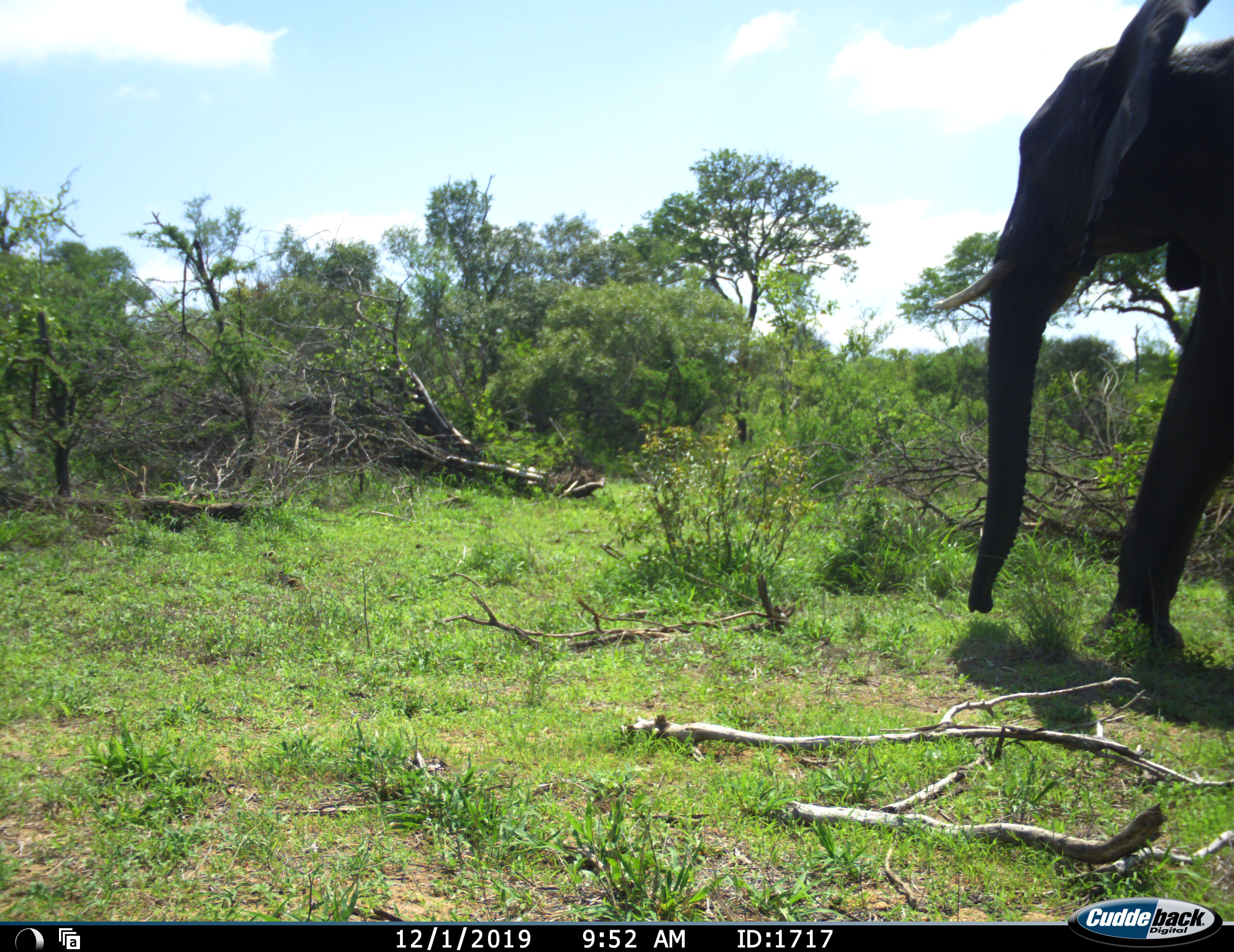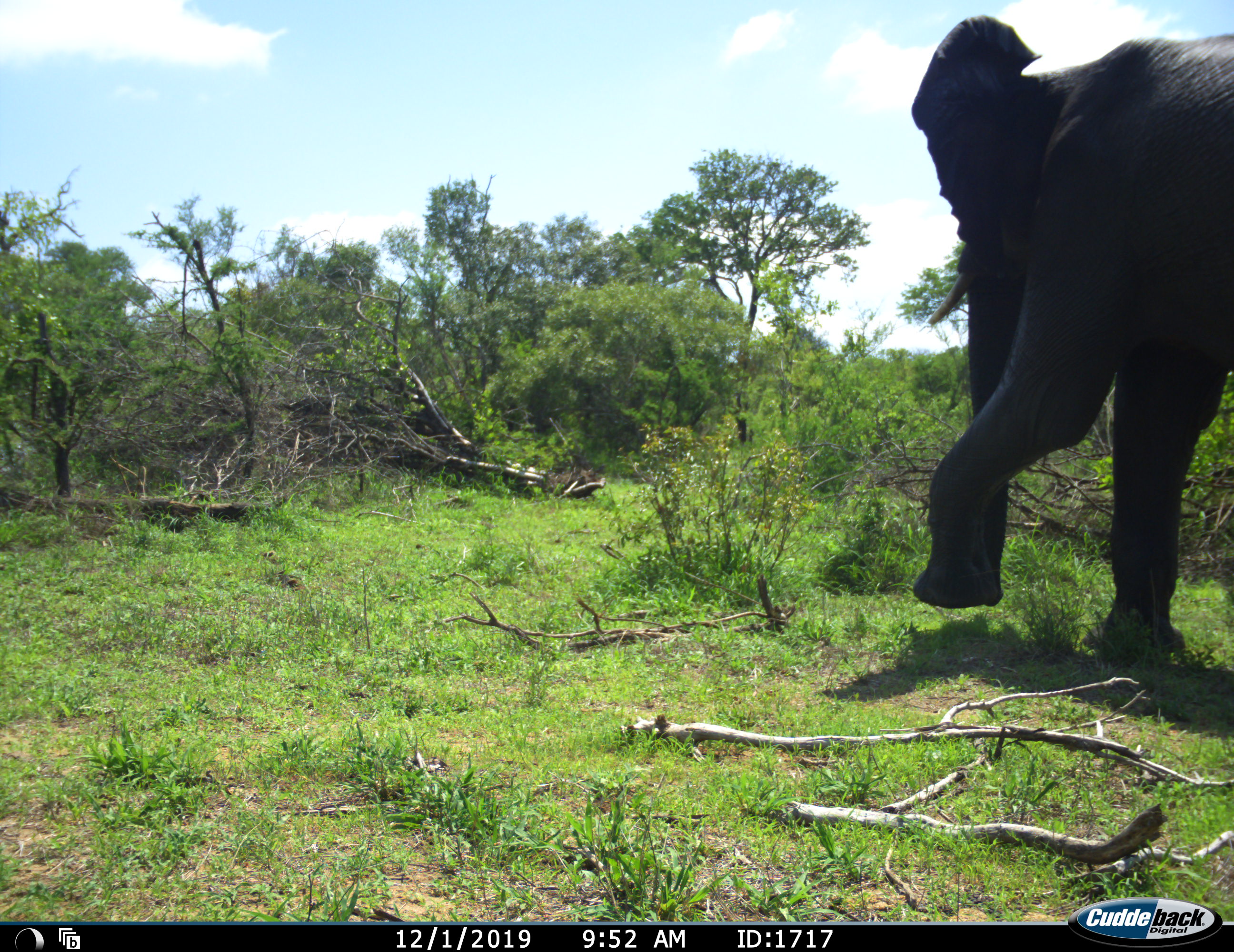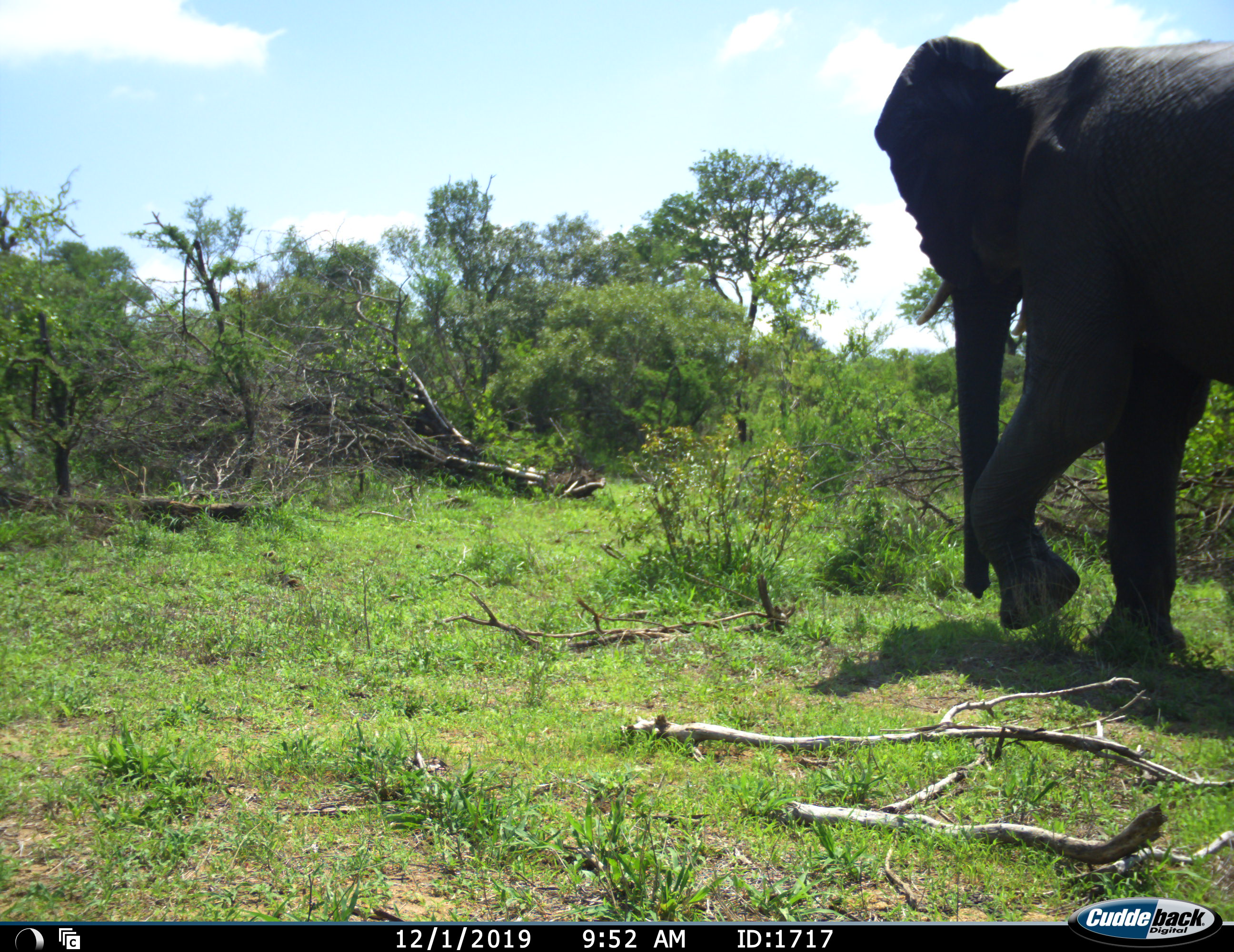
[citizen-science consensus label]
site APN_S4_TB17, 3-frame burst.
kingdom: Animalia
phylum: Chordata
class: Mammalia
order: Proboscidea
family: Elephantidae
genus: Loxodonta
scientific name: Loxodonta africana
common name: african bush elephant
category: elephant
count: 1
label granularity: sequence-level